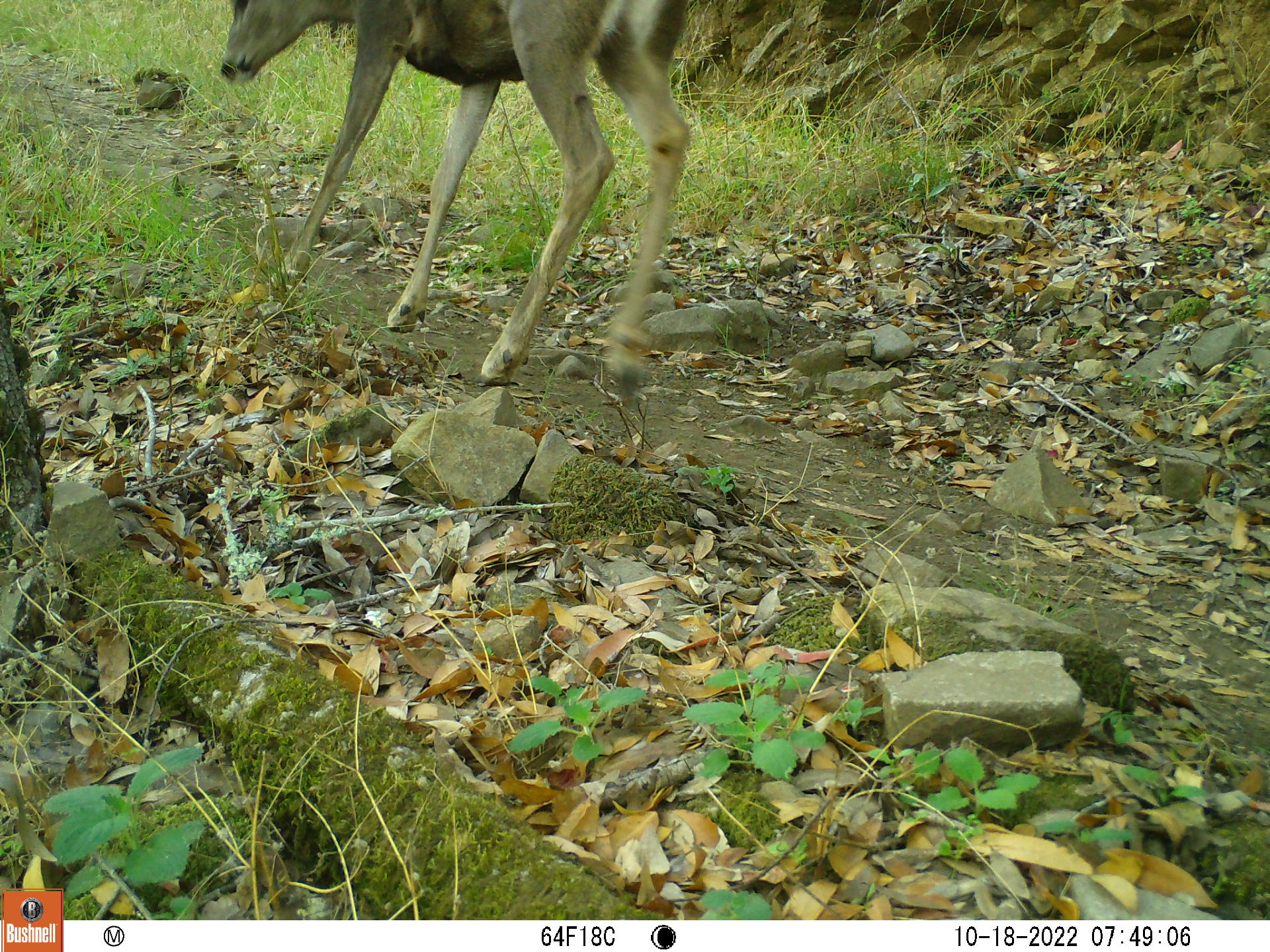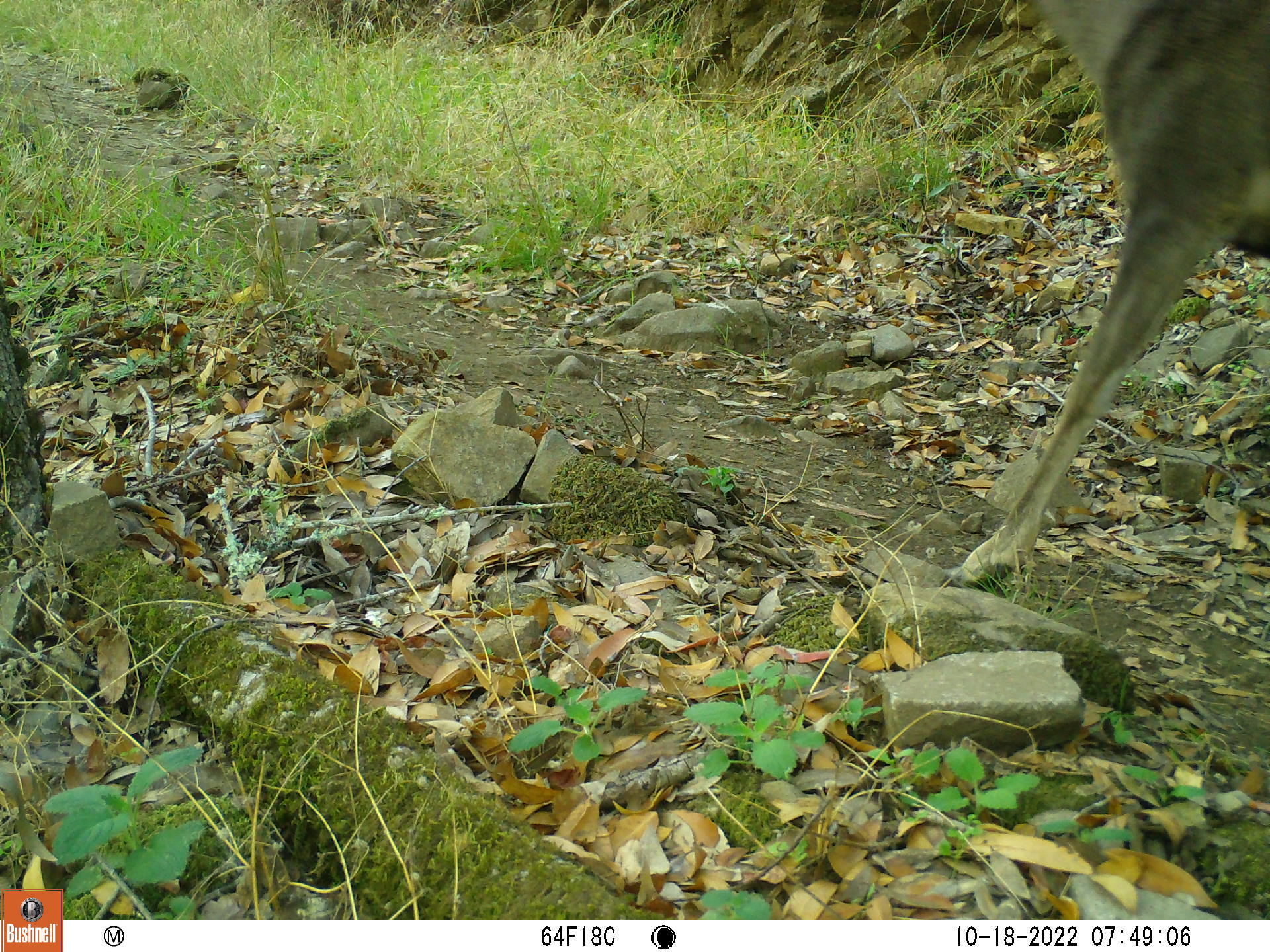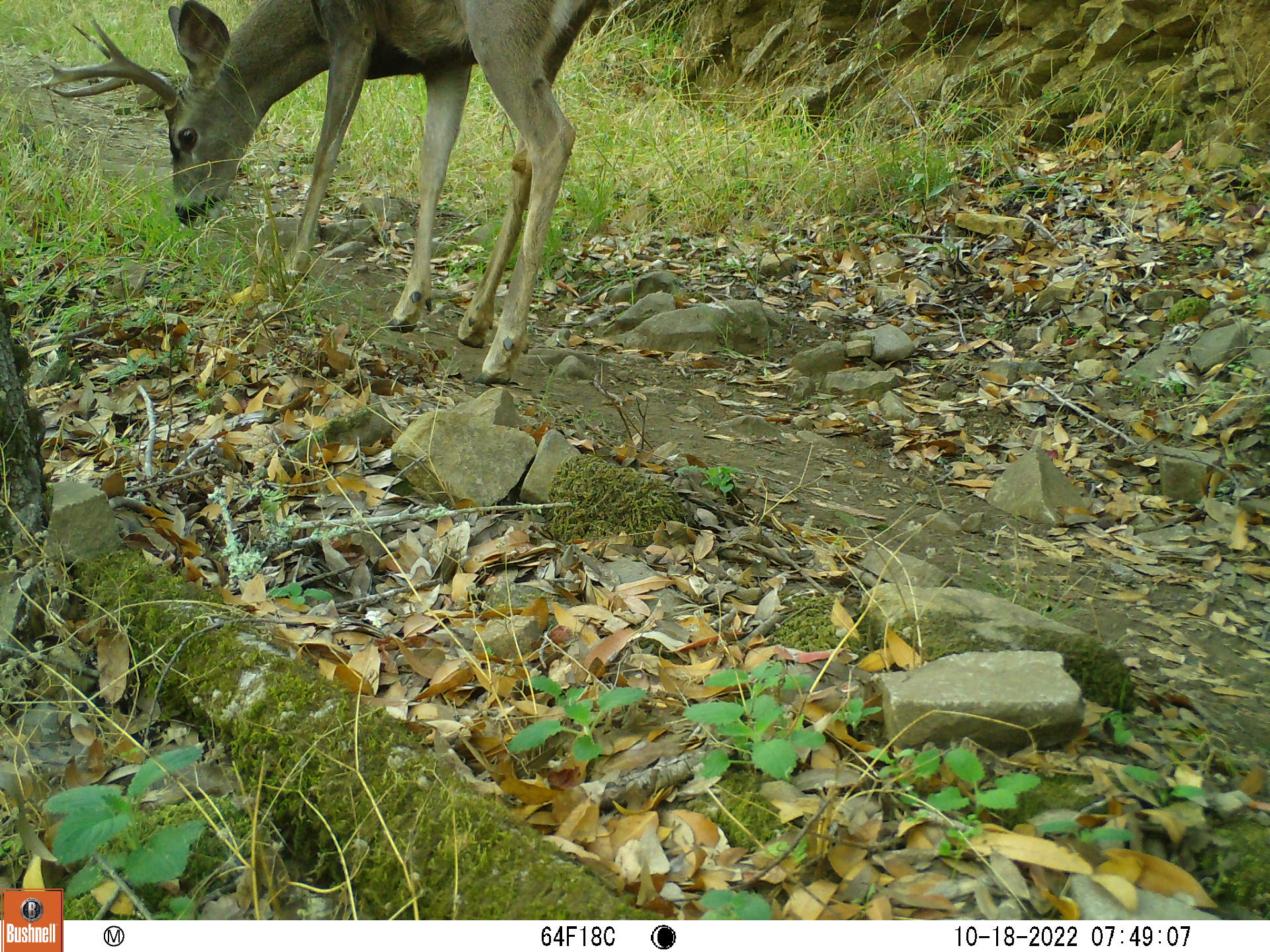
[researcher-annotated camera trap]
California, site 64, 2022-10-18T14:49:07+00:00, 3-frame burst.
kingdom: Animalia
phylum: Chordata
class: Mammalia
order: Artiodactyla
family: Cervidae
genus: Odocoileus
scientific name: Odocoileus hemionus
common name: mule deer